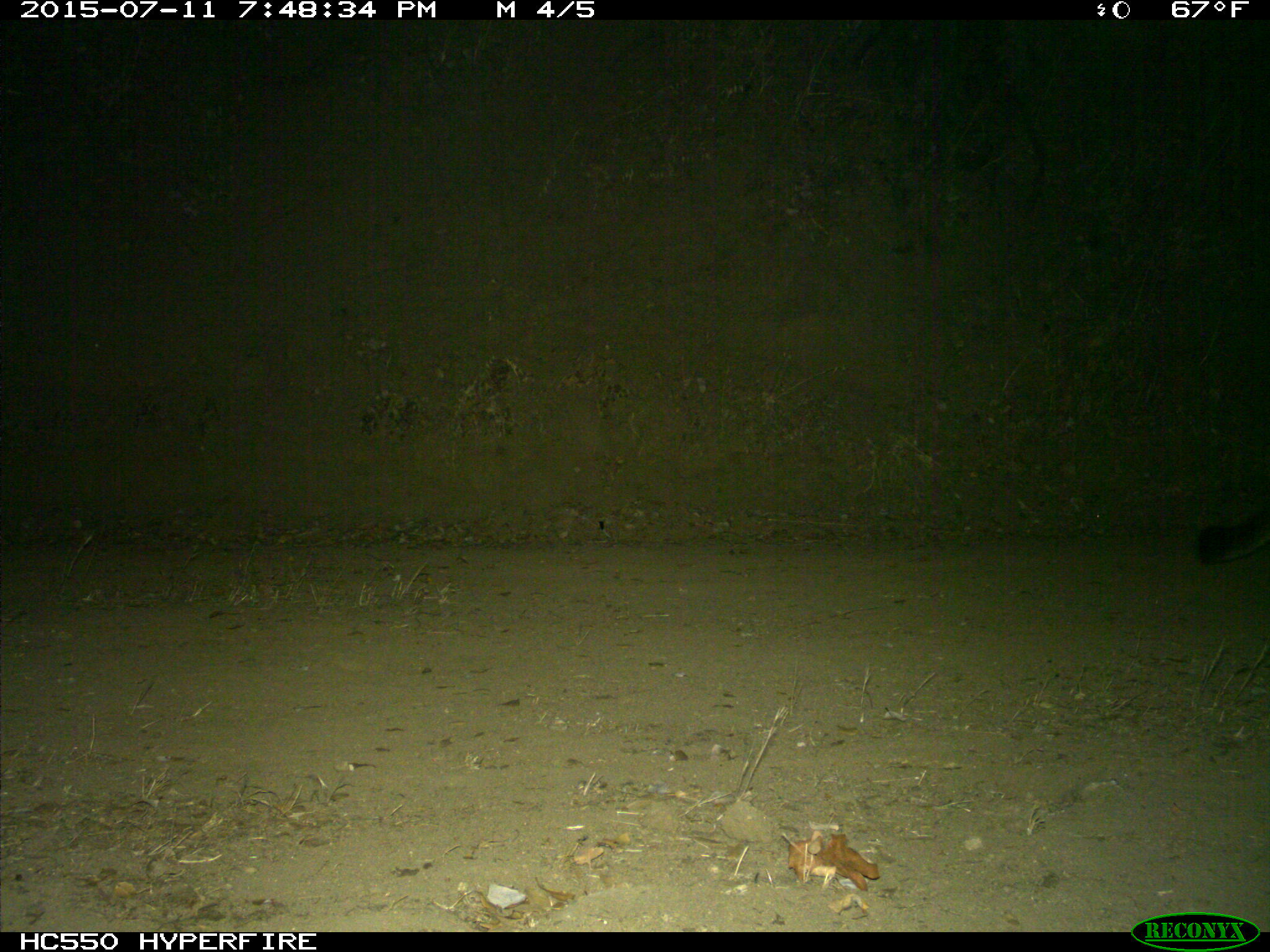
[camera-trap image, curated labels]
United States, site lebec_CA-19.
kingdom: Animalia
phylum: Chordata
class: Mammalia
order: Carnivora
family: Felidae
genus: Puma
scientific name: Puma concolor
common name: mountain lion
Puma concolor (mountain lion).